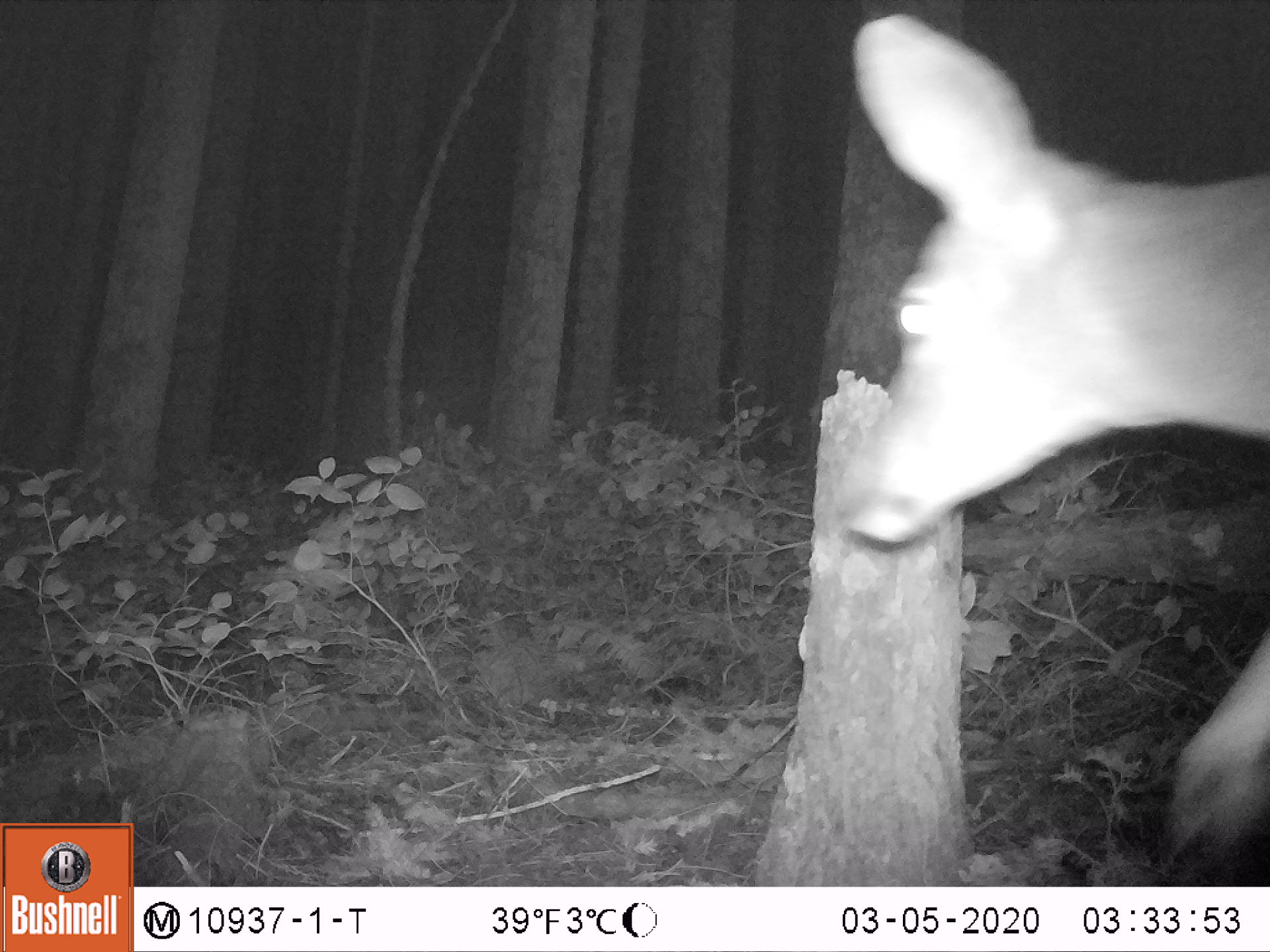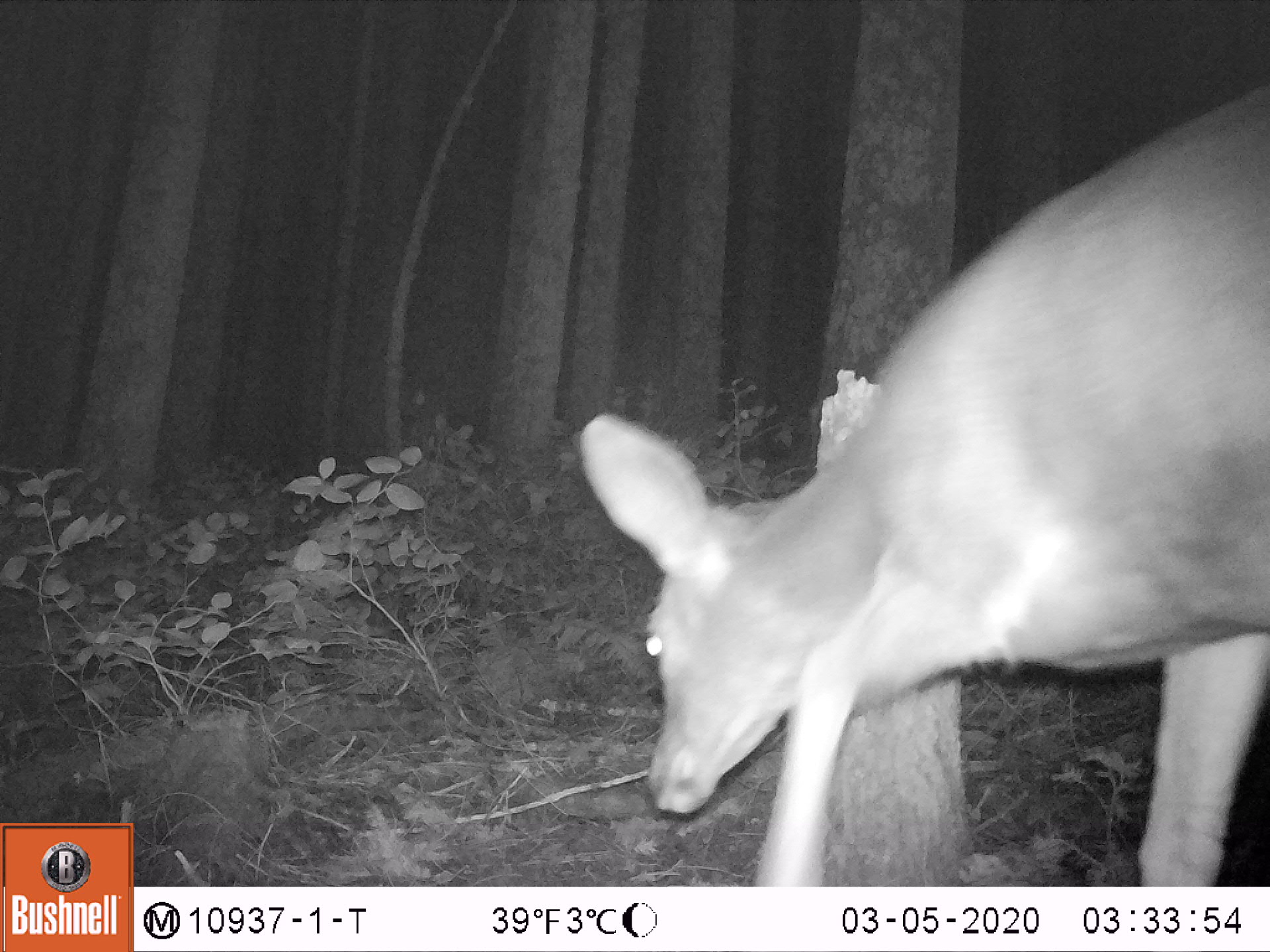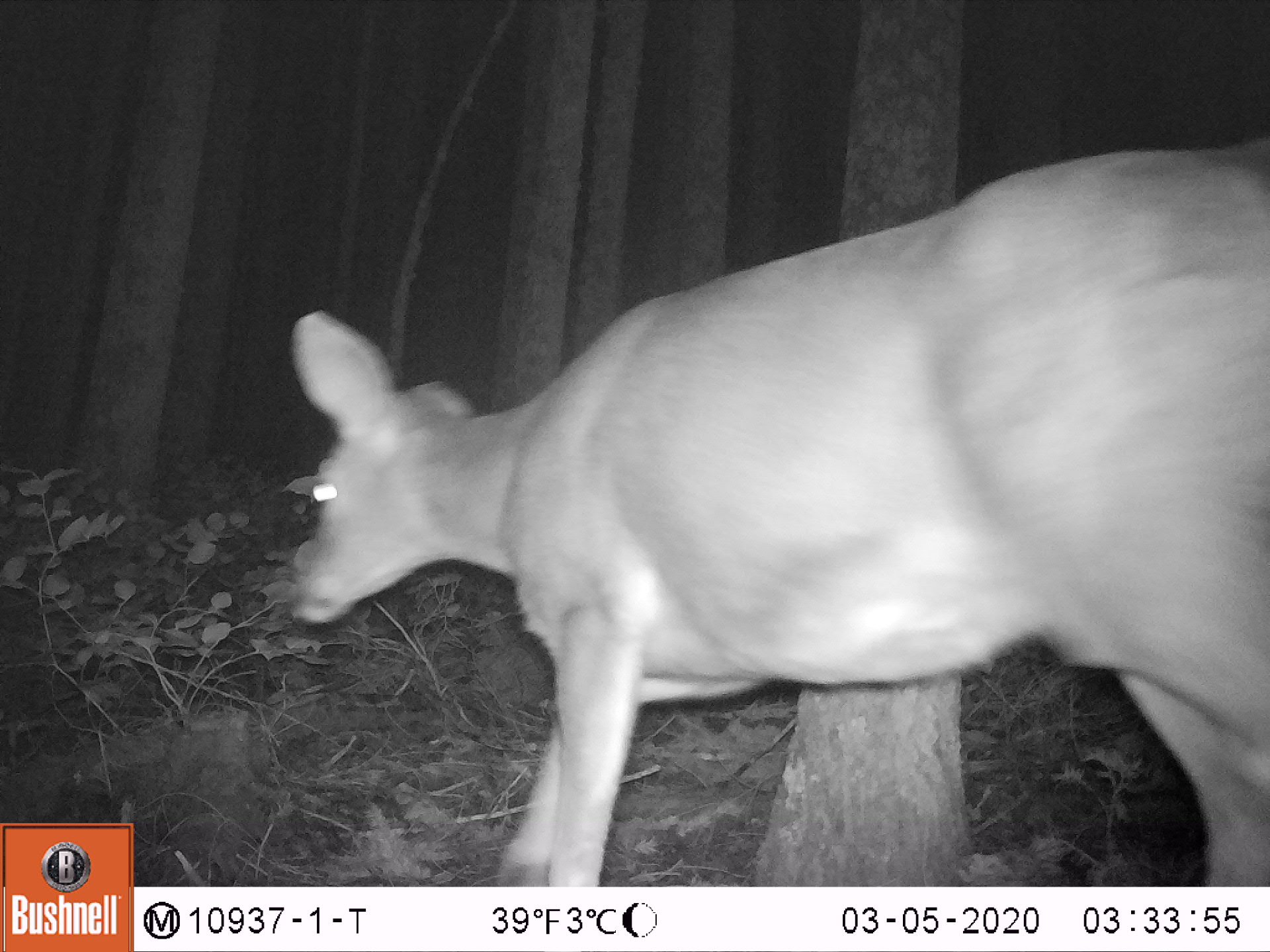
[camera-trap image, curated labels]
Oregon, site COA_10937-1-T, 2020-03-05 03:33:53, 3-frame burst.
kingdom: Animalia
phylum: Chordata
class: Mammalia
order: Artiodactyla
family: Cervidae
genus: Odocoileus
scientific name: Odocoileus hemionus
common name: black-tailed deer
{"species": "black-tailed deer (Odocoileus hemionus)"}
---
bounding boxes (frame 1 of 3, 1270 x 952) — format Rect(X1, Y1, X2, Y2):
black-tailed deer: Rect(821, 0, 1266, 858)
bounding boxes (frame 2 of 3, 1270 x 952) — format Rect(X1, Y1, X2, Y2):
black-tailed deer: Rect(569, 71, 1264, 873)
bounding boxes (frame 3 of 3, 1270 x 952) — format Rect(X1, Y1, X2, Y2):
black-tailed deer: Rect(278, 120, 1266, 880)